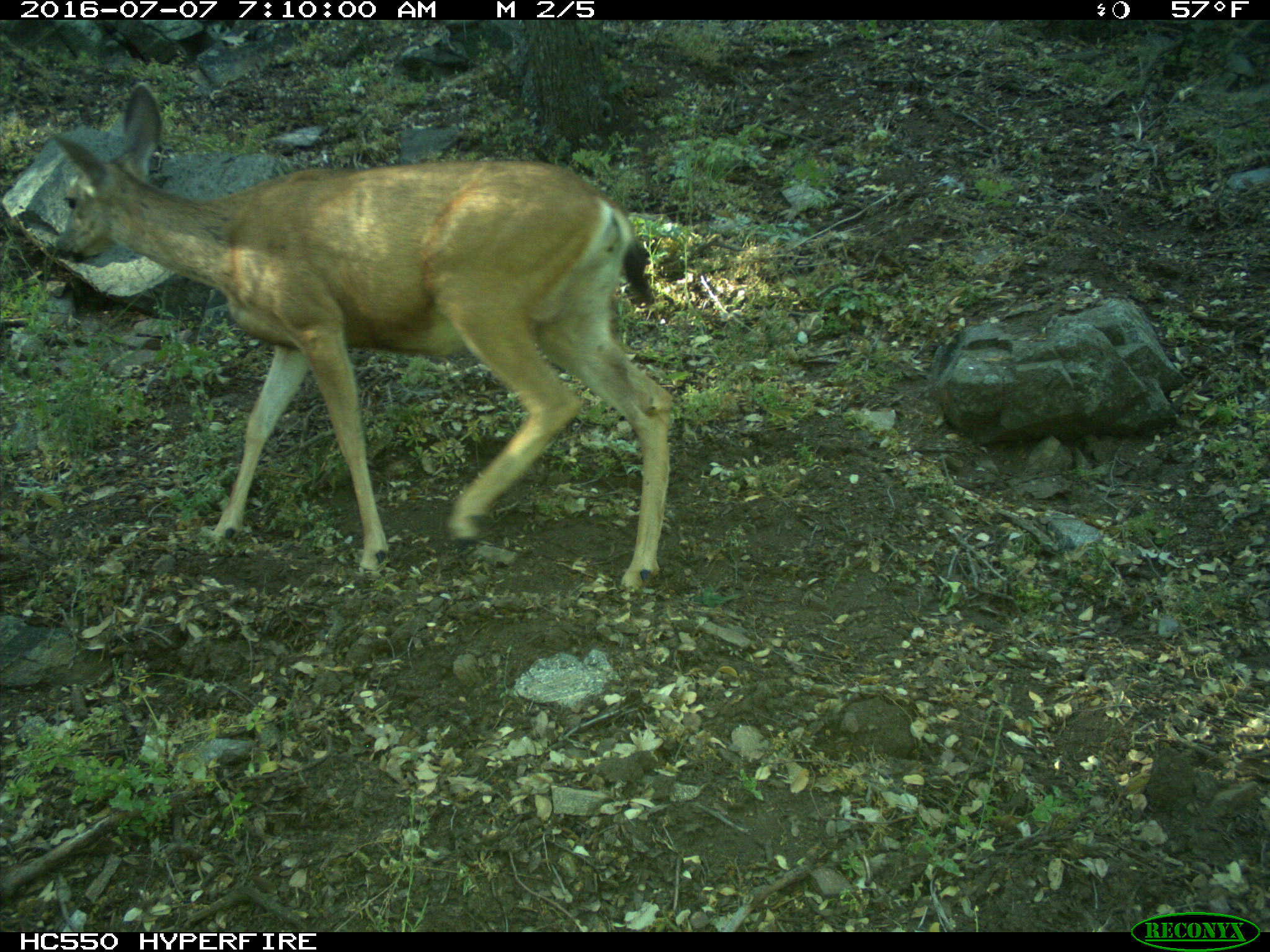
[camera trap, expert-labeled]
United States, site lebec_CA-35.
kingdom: Animalia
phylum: Chordata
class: Mammalia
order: Artiodactyla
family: Cervidae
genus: Odocoileus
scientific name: Odocoileus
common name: deer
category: unidentified deer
Unidentified deer (deer) (Odocoileus).